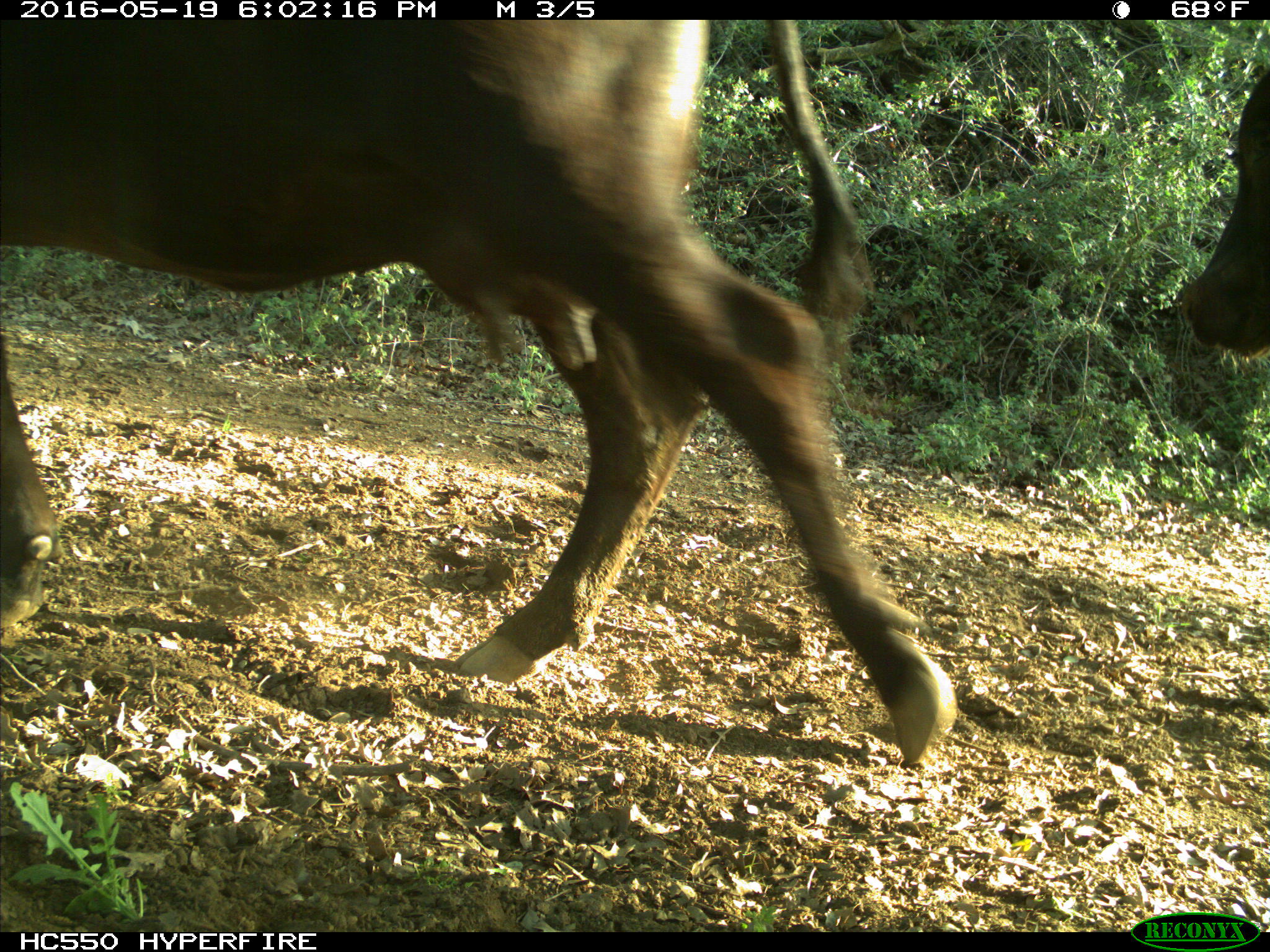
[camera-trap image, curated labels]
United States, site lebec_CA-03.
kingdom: Animalia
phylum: Chordata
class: Mammalia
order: Artiodactyla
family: Bovidae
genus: Bos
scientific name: Bos taurus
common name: domestic cow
Bos taurus (domestic cow).